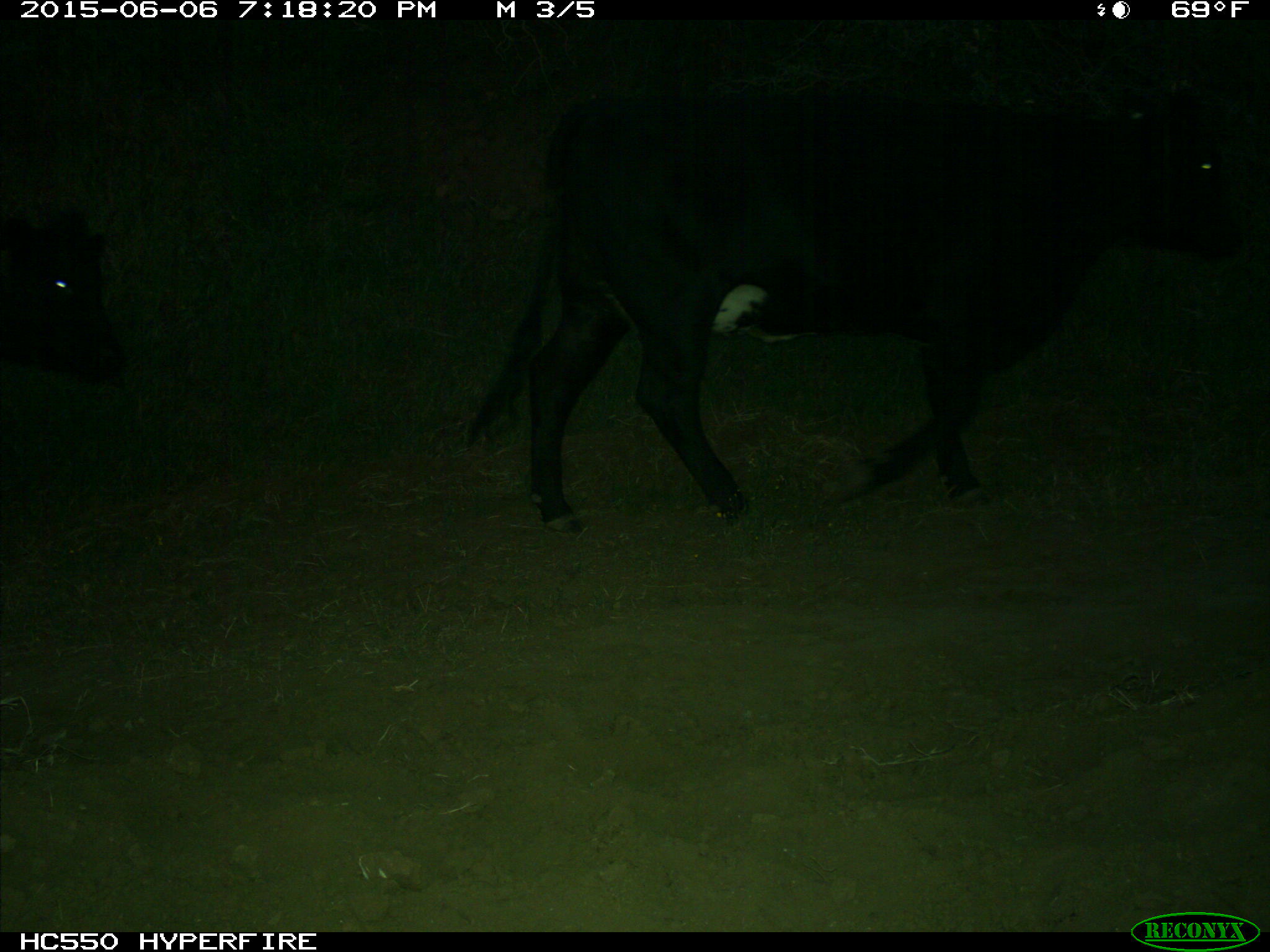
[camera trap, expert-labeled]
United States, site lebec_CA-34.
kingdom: Animalia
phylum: Chordata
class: Mammalia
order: Artiodactyla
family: Bovidae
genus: Bos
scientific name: Bos taurus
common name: domestic cow